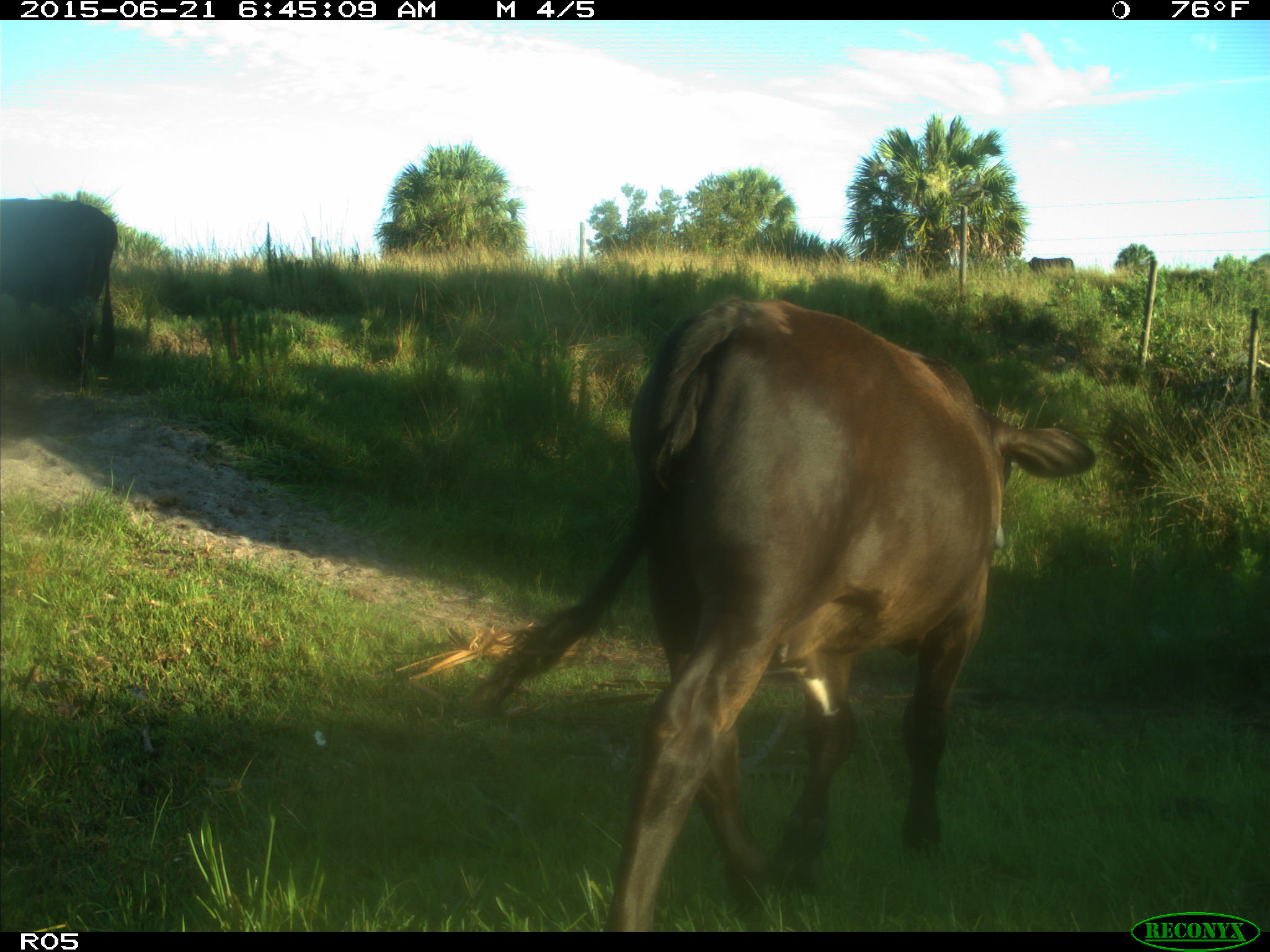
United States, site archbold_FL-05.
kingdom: Animalia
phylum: Chordata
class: Mammalia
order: Artiodactyla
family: Bovidae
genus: Bos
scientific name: Bos taurus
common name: domestic cow